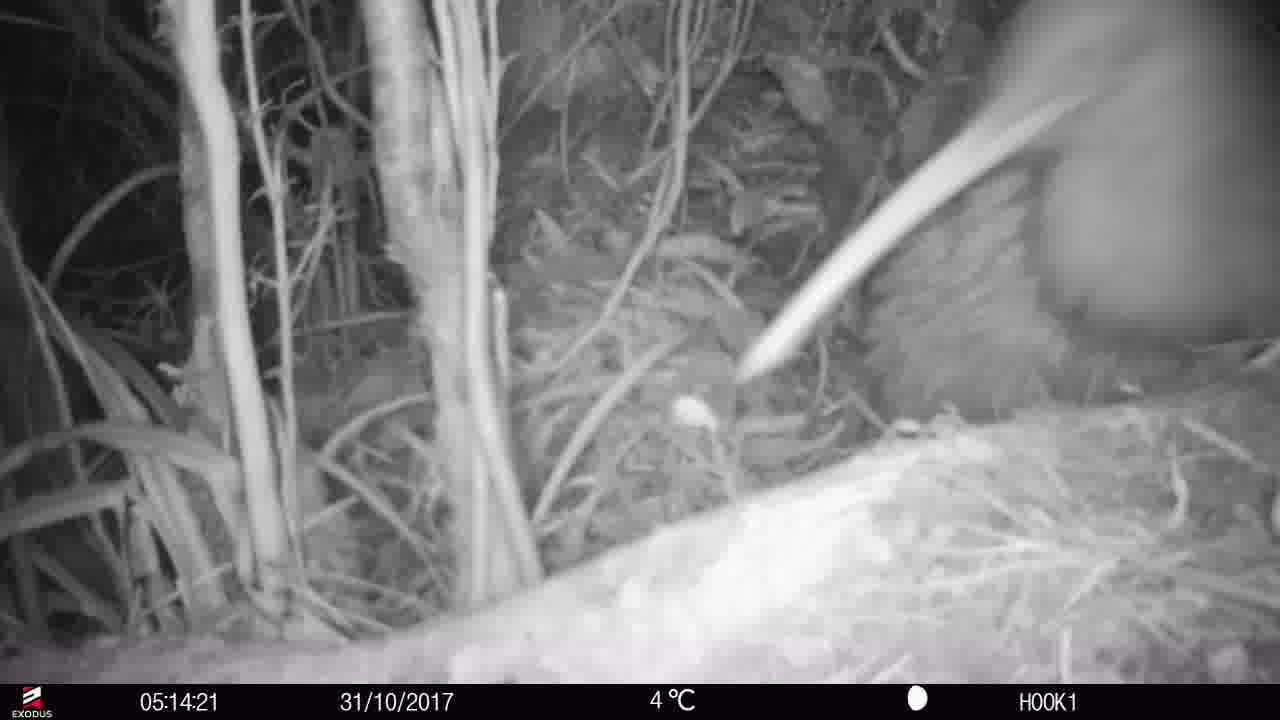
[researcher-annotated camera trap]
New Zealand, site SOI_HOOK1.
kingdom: Animalia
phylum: Chordata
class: Aves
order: Apterygiformes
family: Apterygidae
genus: Apteryx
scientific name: Apteryx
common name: kiwi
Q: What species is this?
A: Kiwi (Apteryx).